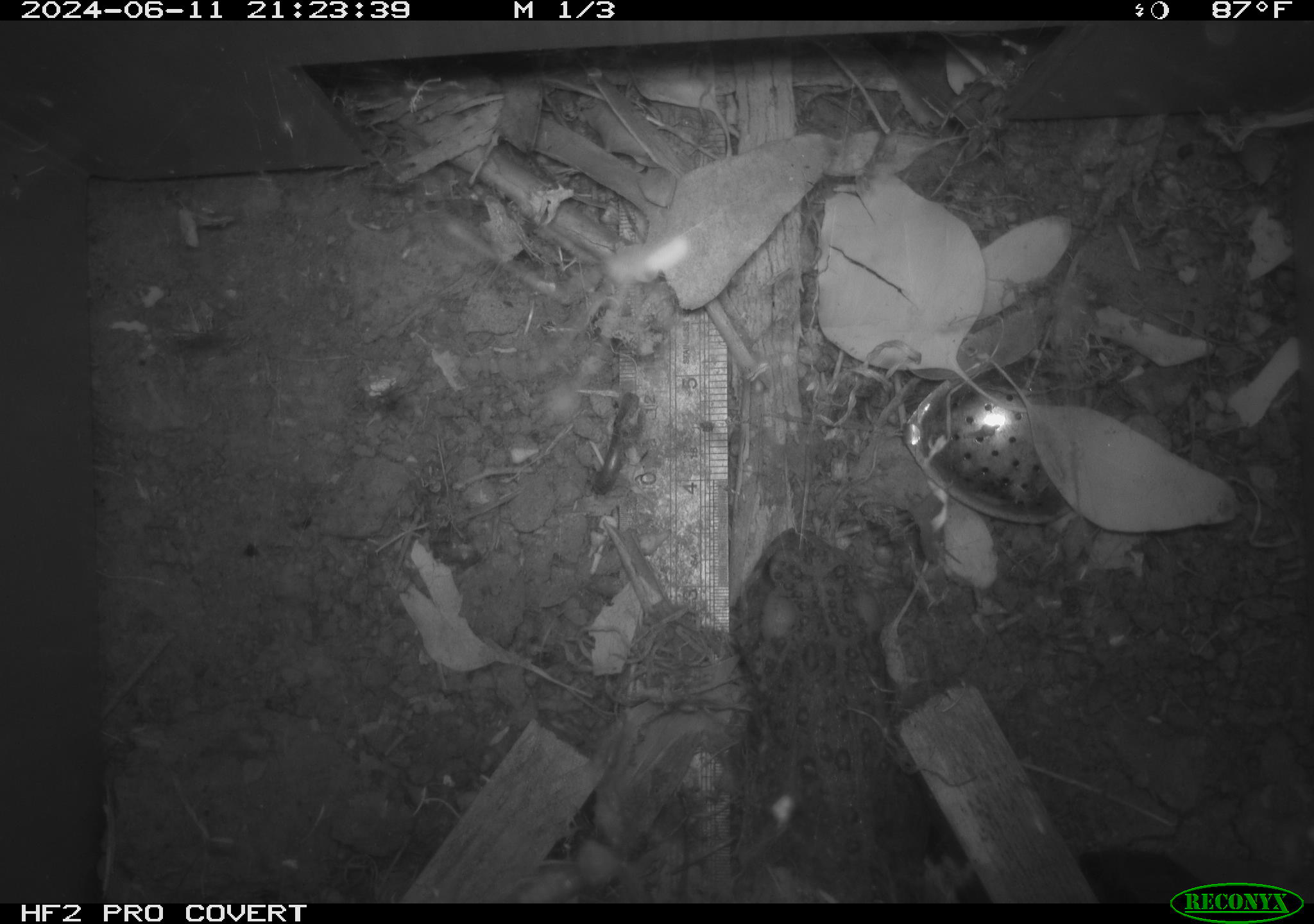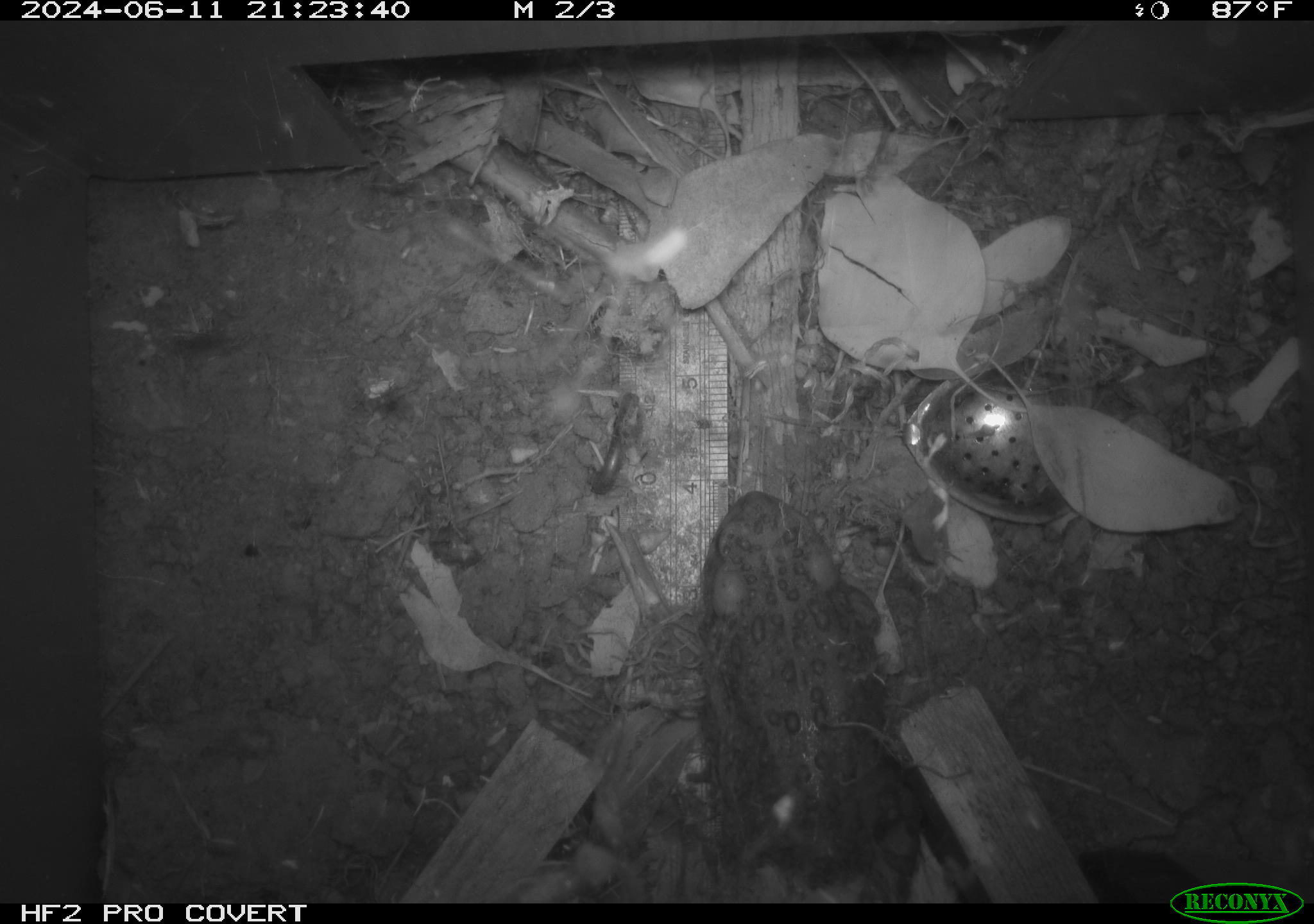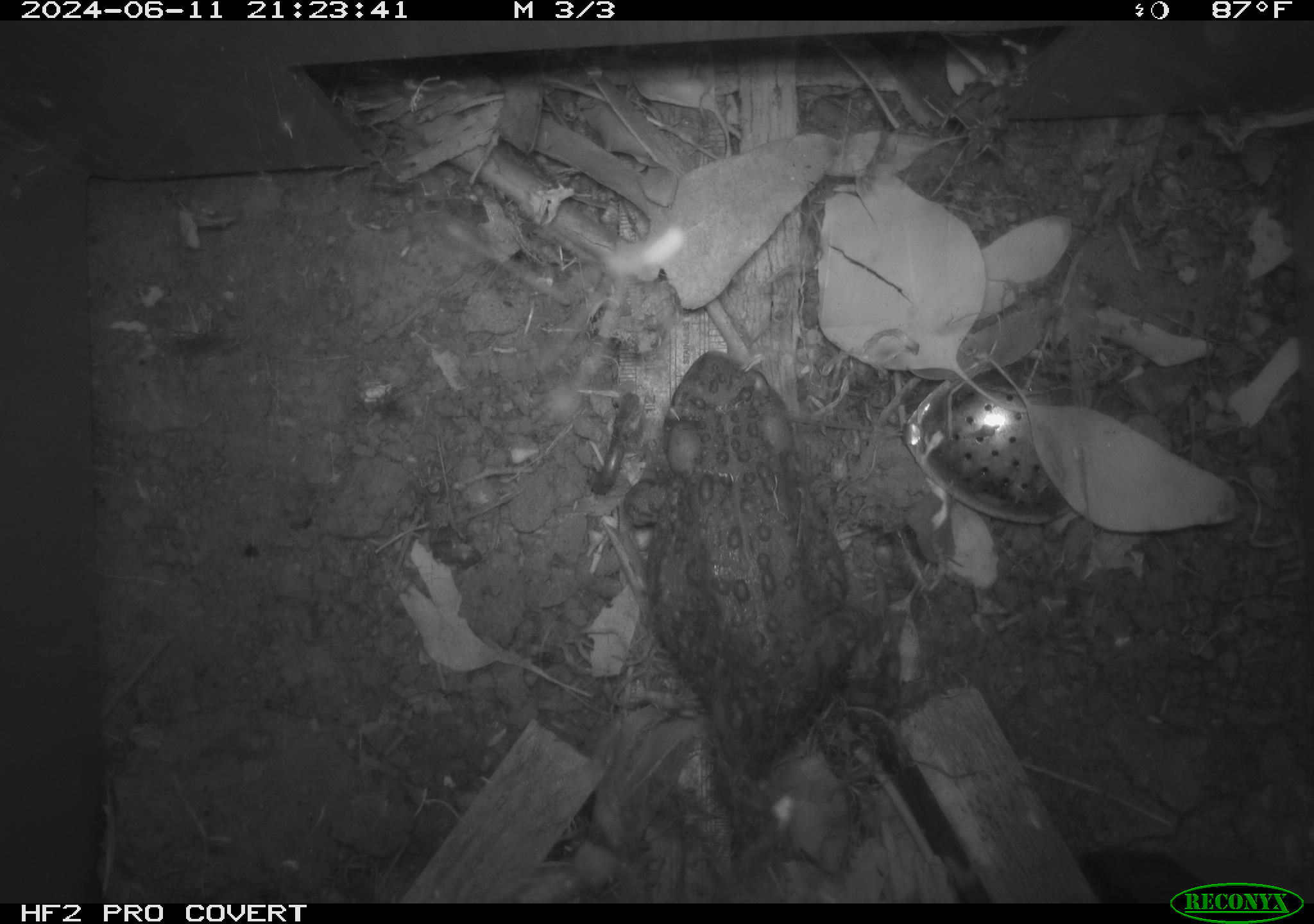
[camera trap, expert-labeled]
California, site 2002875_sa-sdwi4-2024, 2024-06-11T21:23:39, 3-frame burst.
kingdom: Animalia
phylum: Chordata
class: Amphibia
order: Anura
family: Bufonidae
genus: Anaxyrus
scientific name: Anaxyrus boreas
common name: western toad